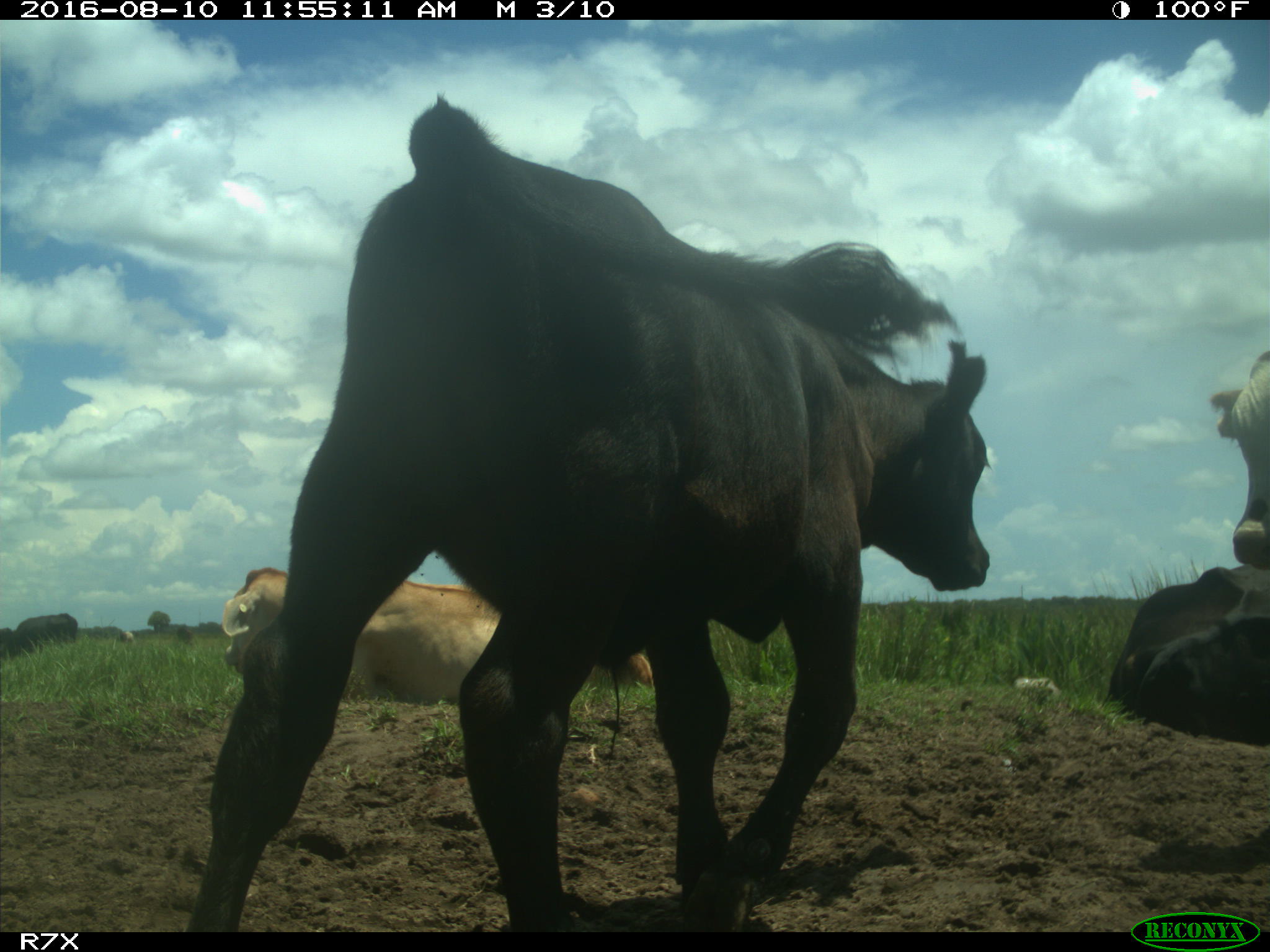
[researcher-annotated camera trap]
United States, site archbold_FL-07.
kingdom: Animalia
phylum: Chordata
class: Mammalia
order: Artiodactyla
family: Bovidae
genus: Bos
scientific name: Bos taurus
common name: domestic cow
Bos taurus (domestic cow).